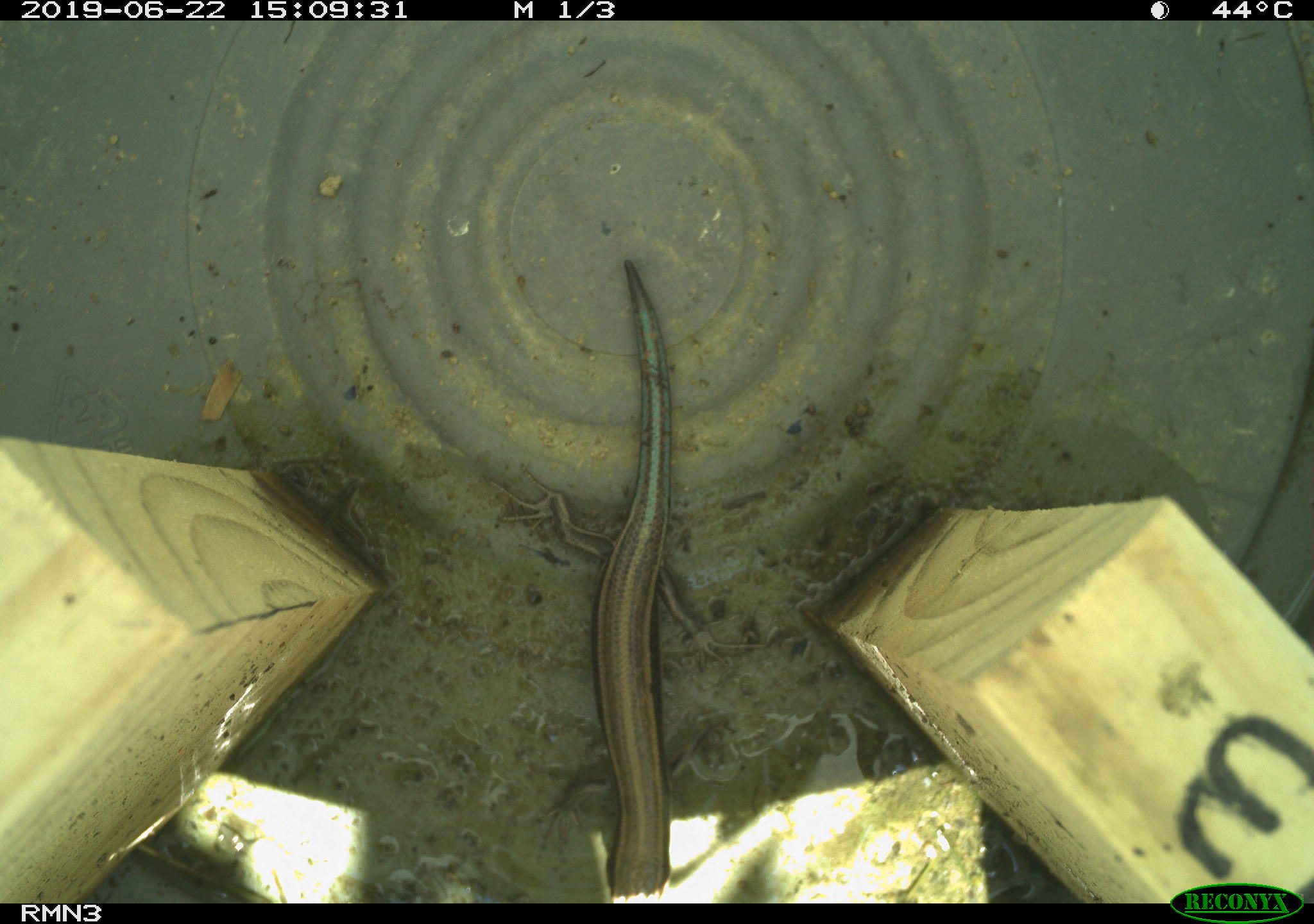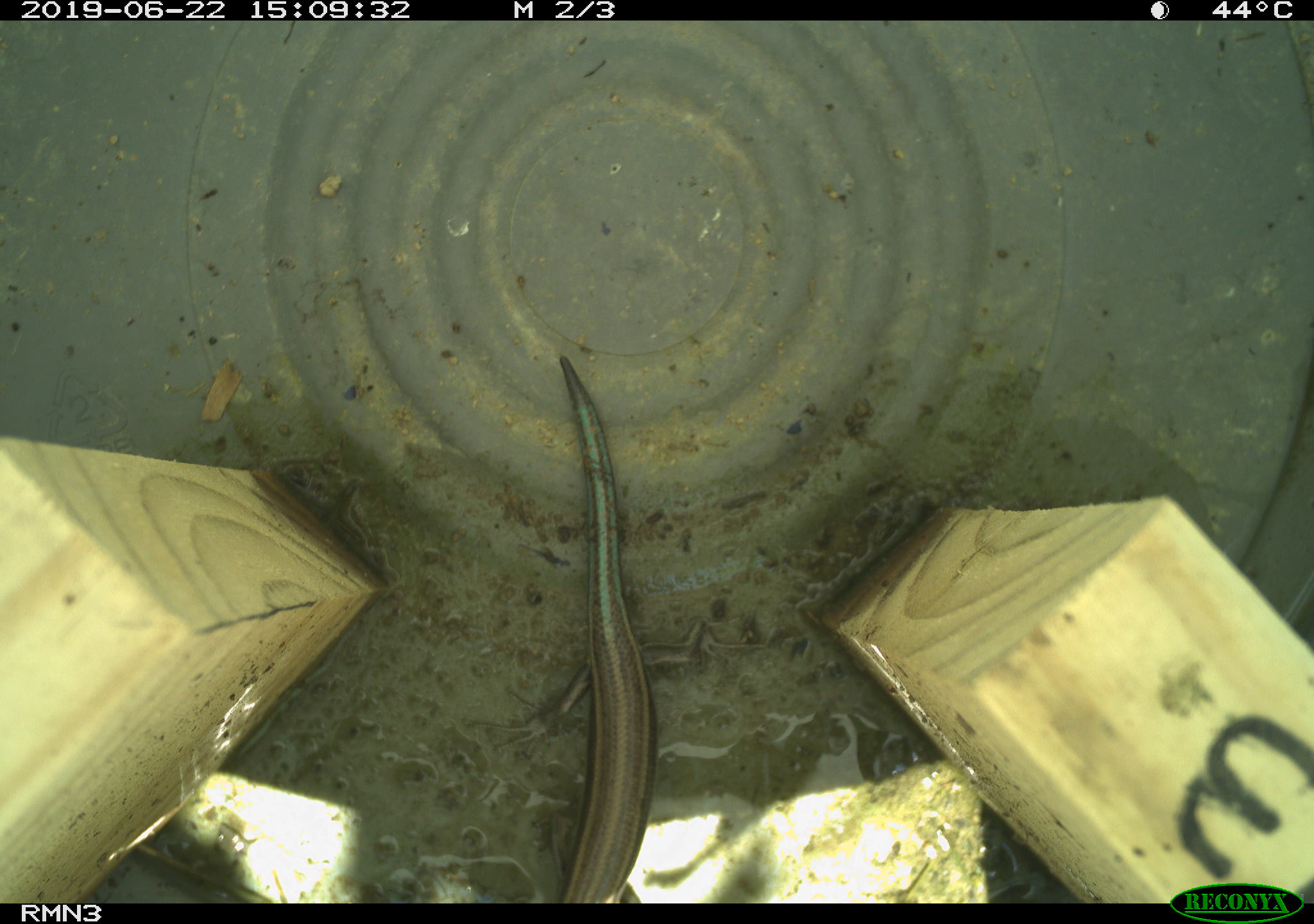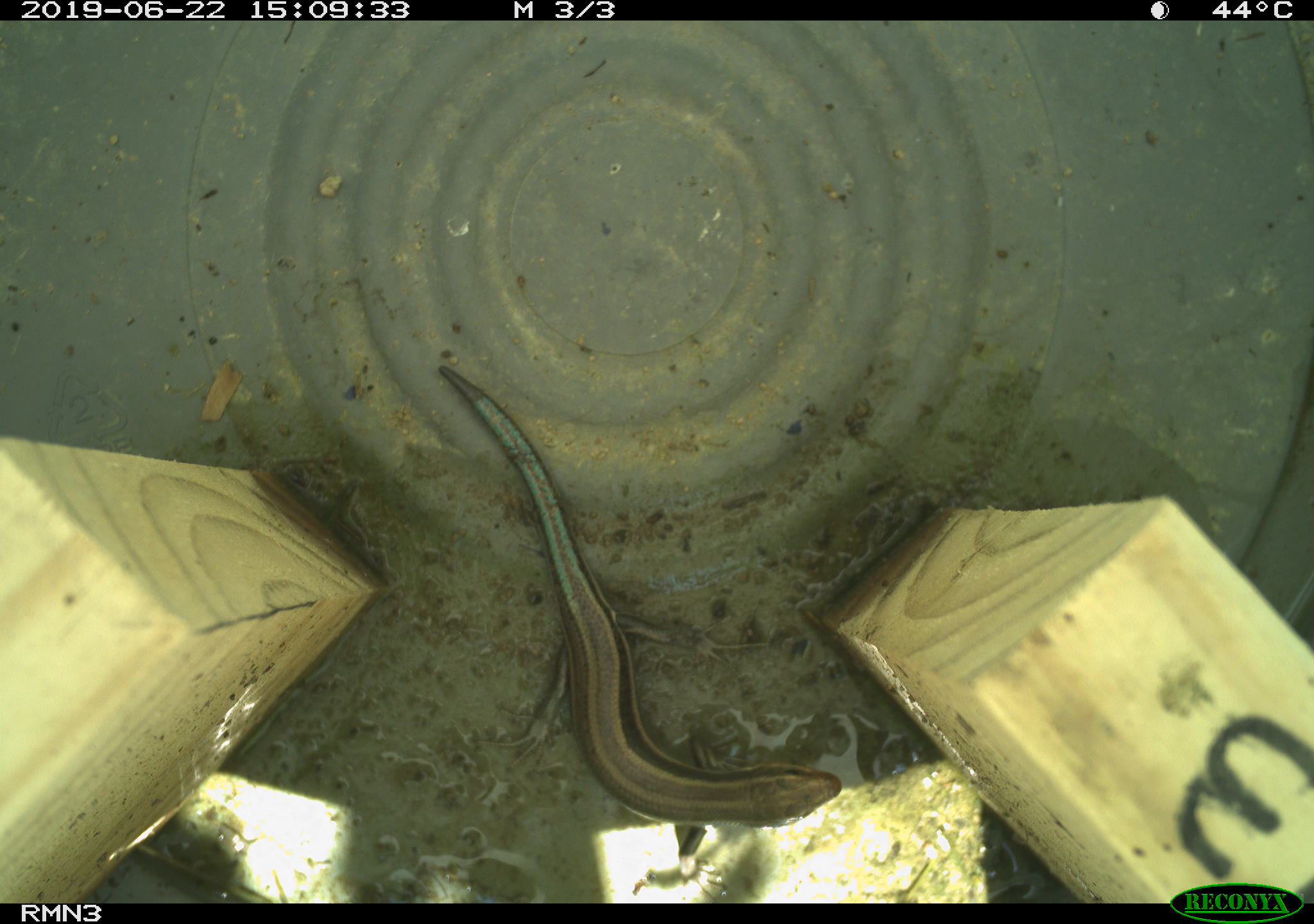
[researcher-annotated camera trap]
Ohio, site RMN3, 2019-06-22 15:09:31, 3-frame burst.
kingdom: Animalia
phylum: Chordata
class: Reptilia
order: Squamata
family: Scincidae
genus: Plestiodon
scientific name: Plestiodon fasciatus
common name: common five-lined skink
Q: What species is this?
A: Common five-lined skink (Plestiodon fasciatus).